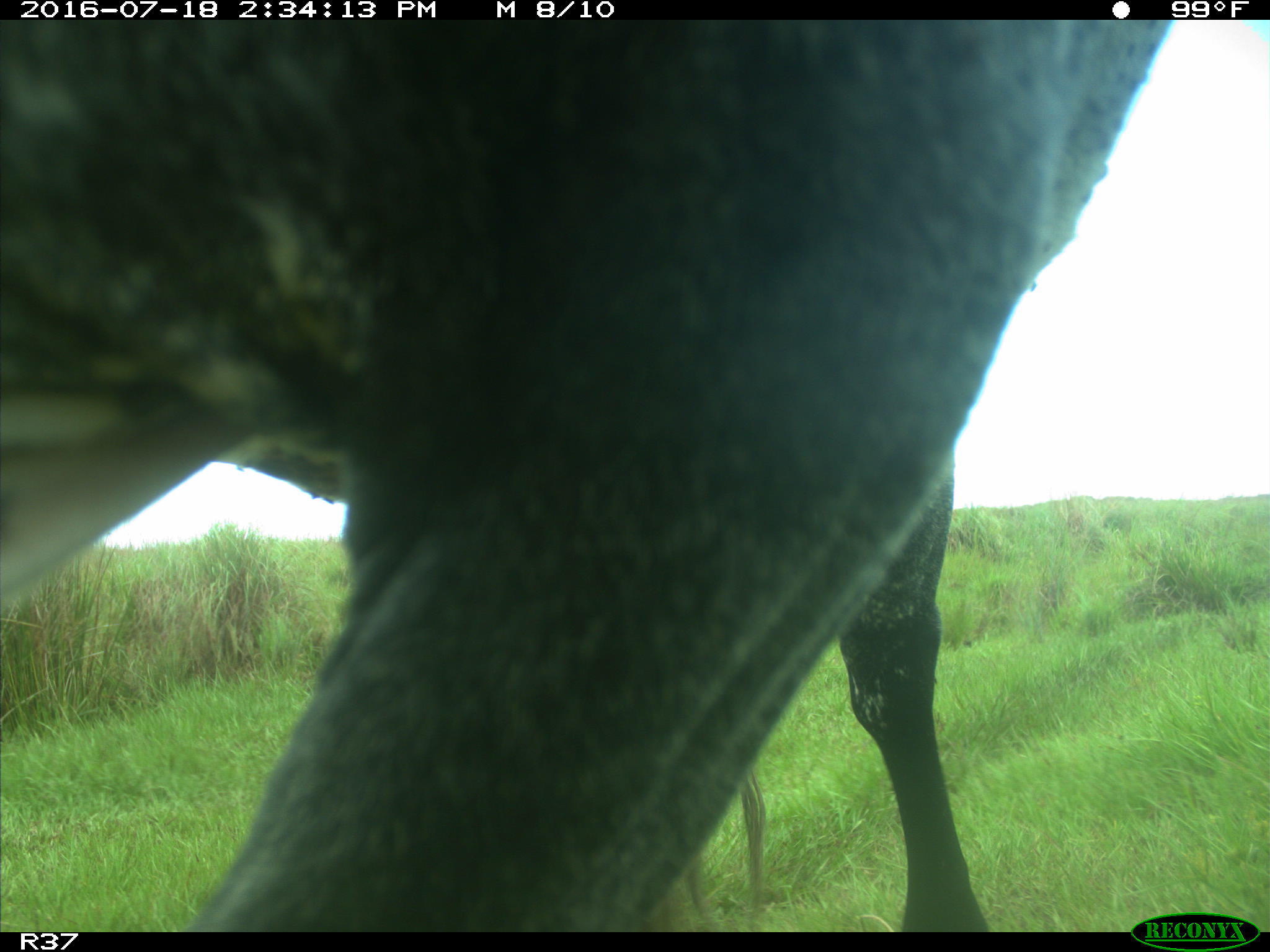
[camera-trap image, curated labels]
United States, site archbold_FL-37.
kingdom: Animalia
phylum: Chordata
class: Mammalia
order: Artiodactyla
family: Bovidae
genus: Bos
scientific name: Bos taurus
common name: domestic cow